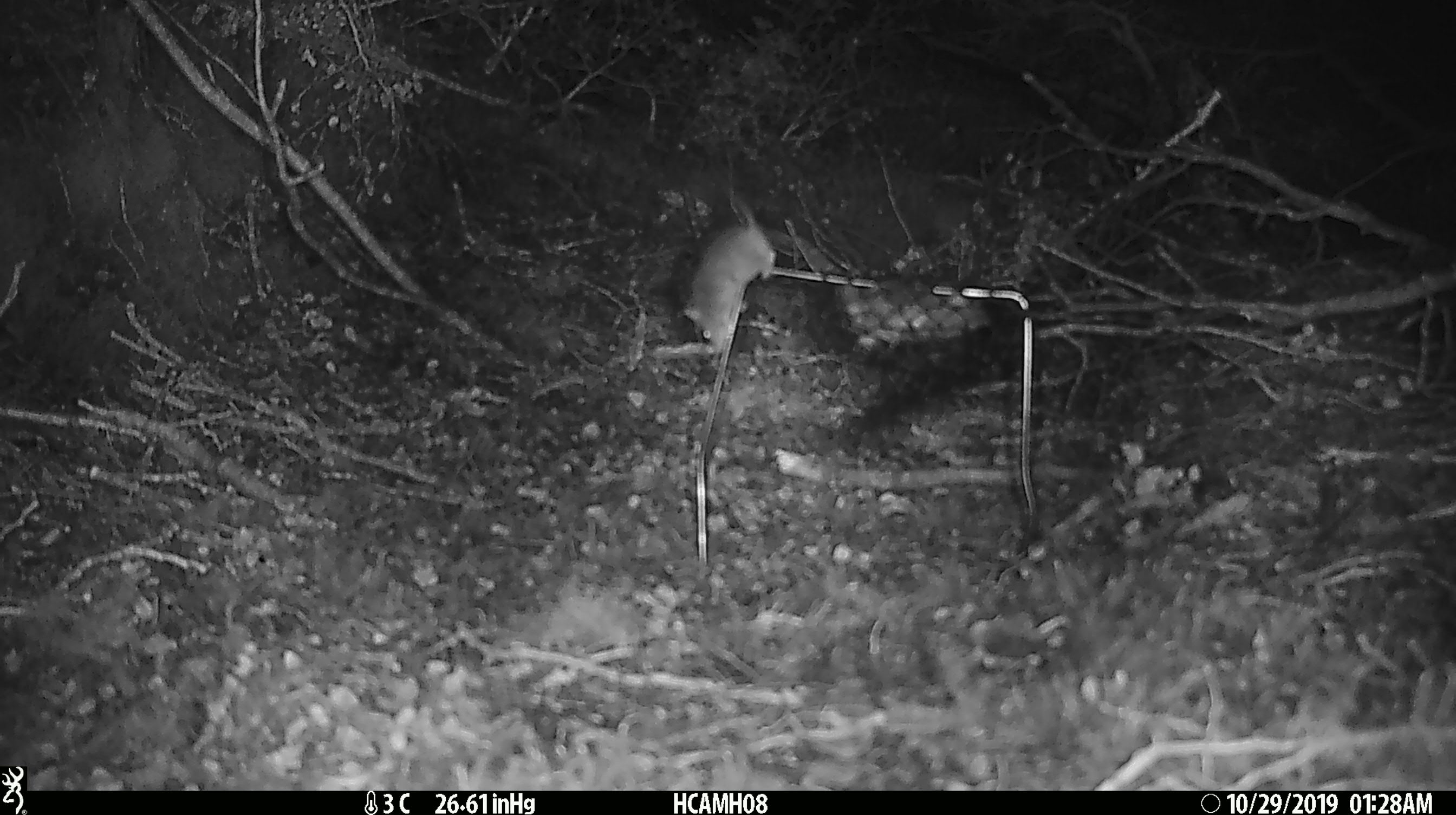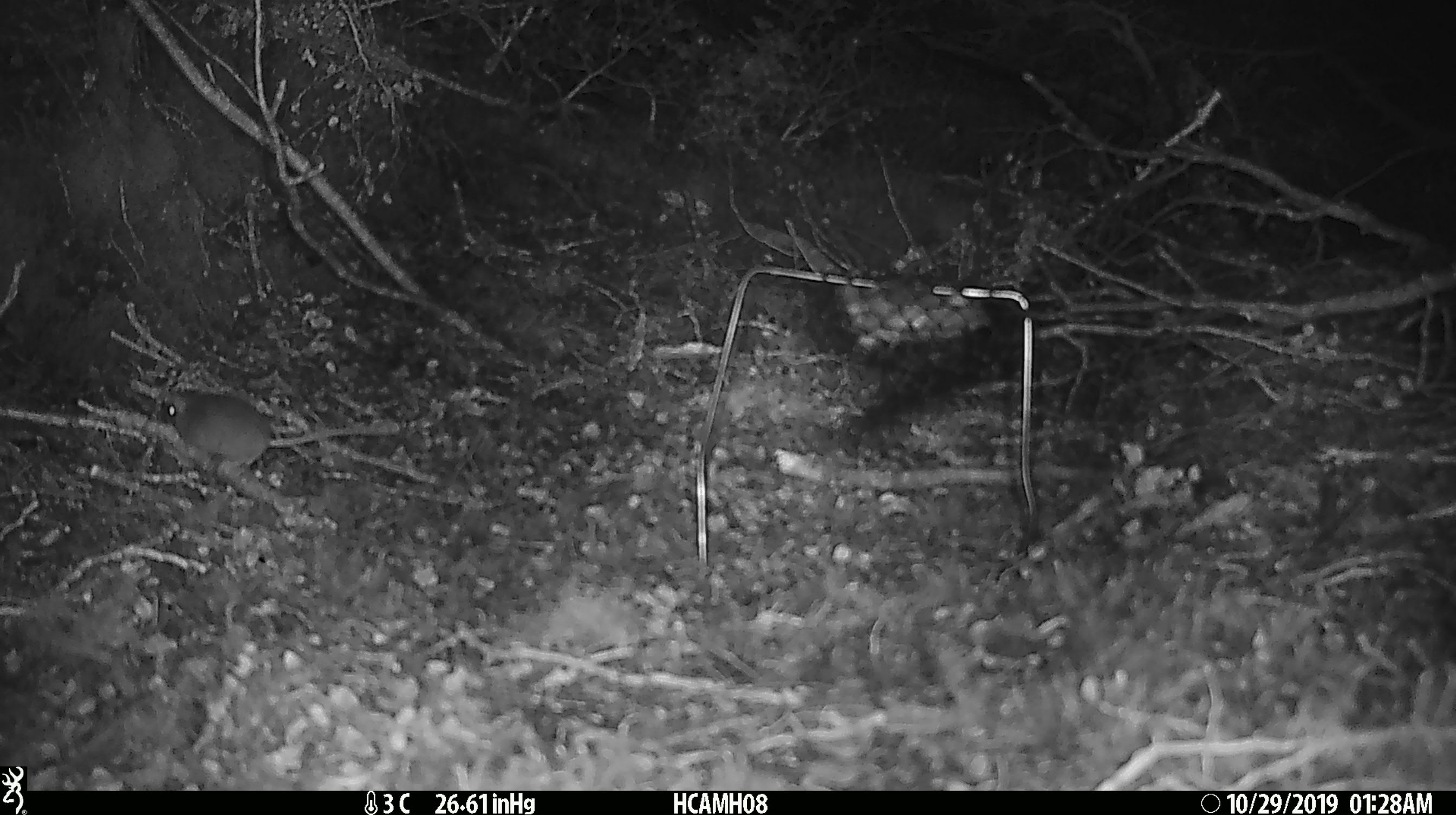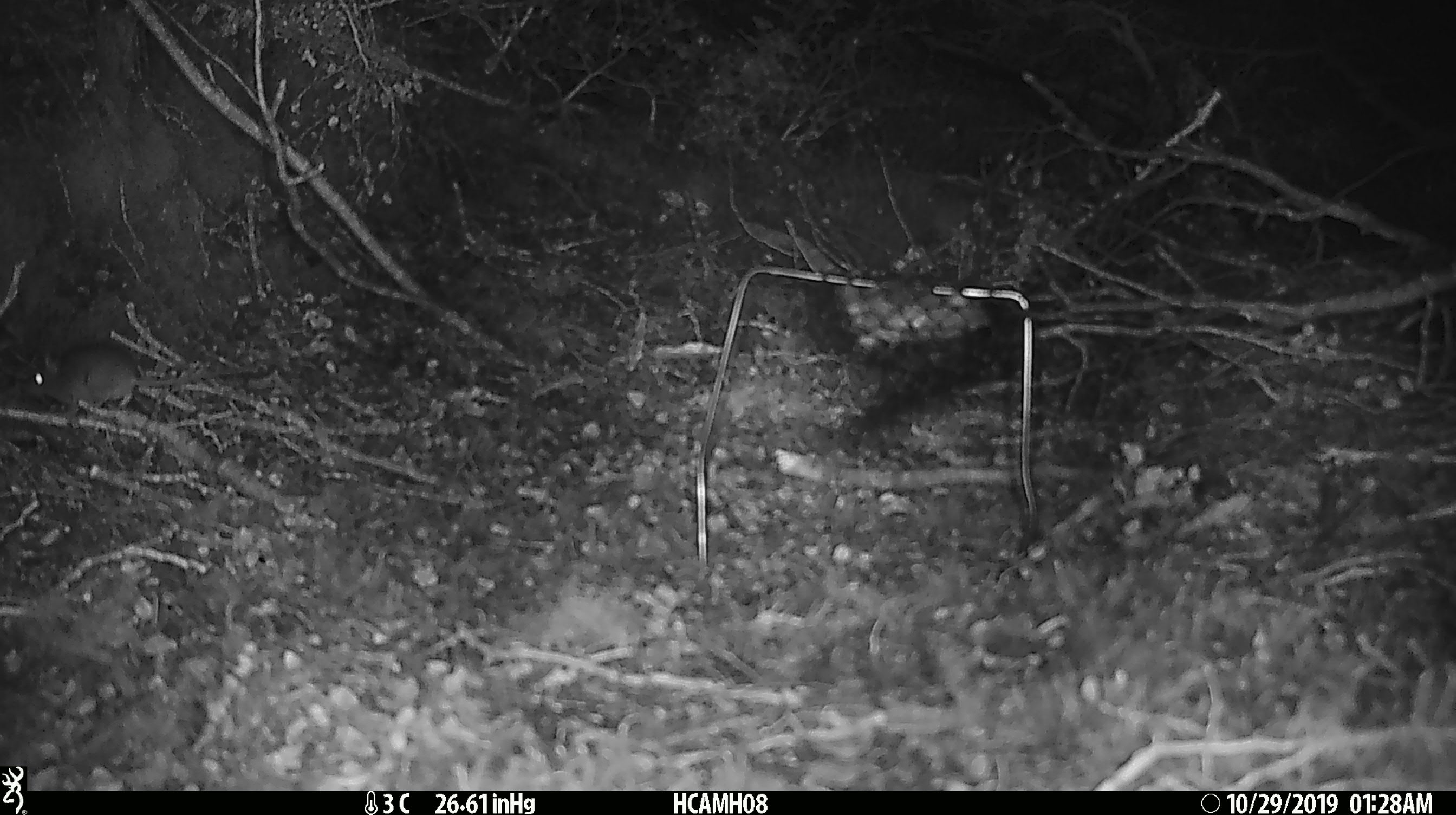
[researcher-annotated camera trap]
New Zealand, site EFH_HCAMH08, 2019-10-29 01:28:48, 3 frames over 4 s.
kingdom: Animalia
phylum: Chordata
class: Mammalia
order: Rodentia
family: Muridae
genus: Mus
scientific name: Mus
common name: mouse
Mouse (Mus).